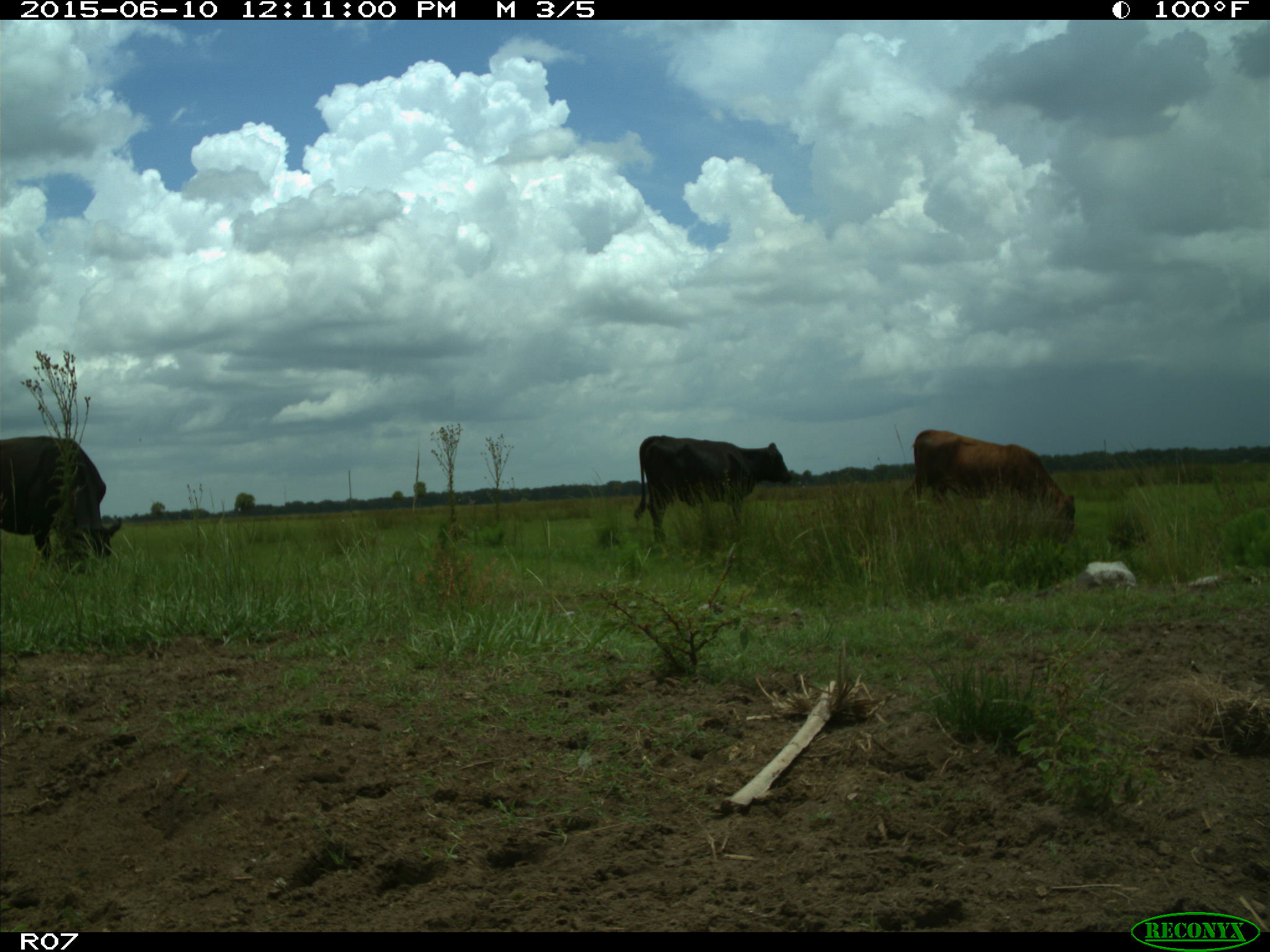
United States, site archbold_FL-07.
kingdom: Animalia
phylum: Chordata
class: Mammalia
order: Artiodactyla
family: Bovidae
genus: Bos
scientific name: Bos taurus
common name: domestic cow